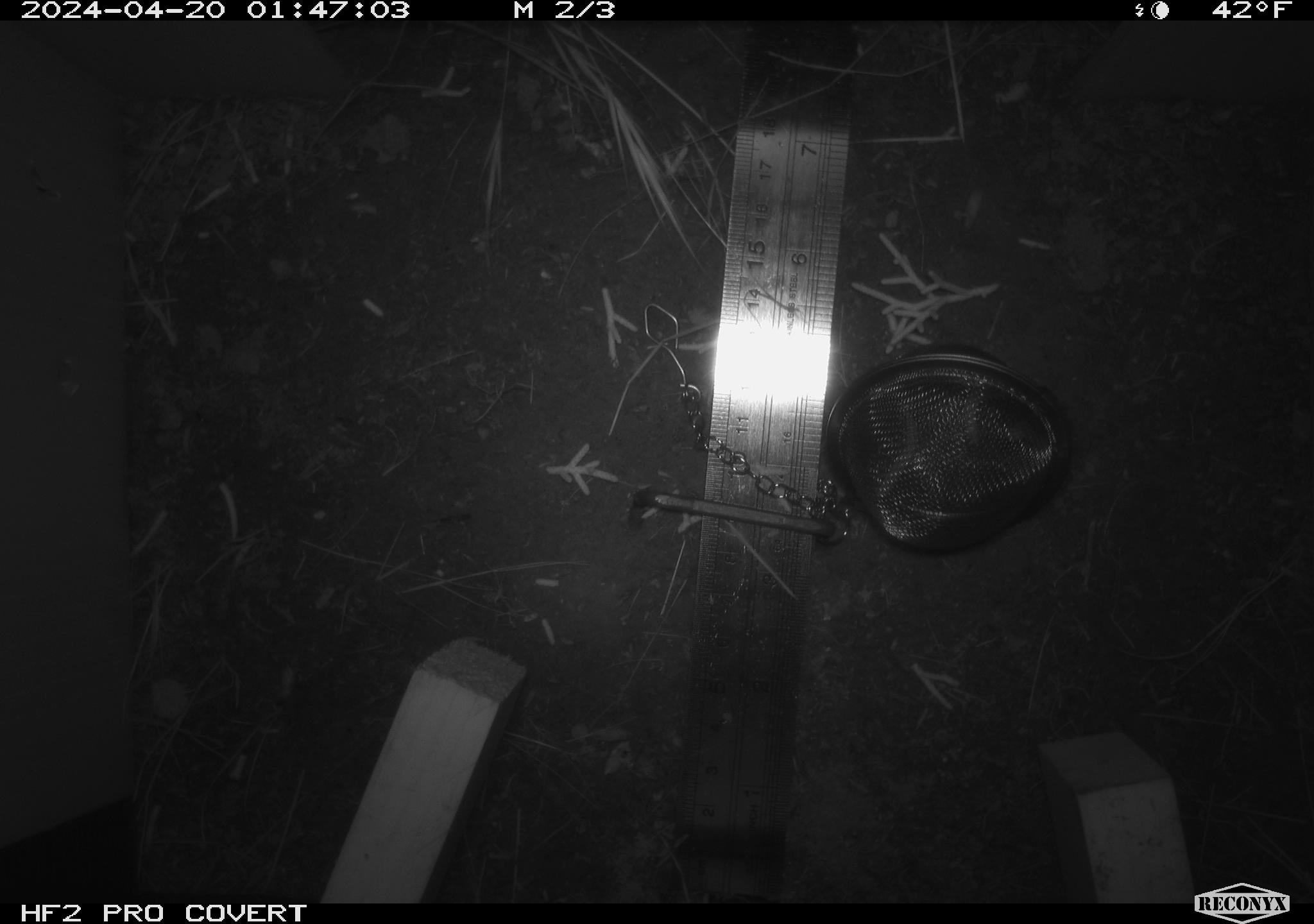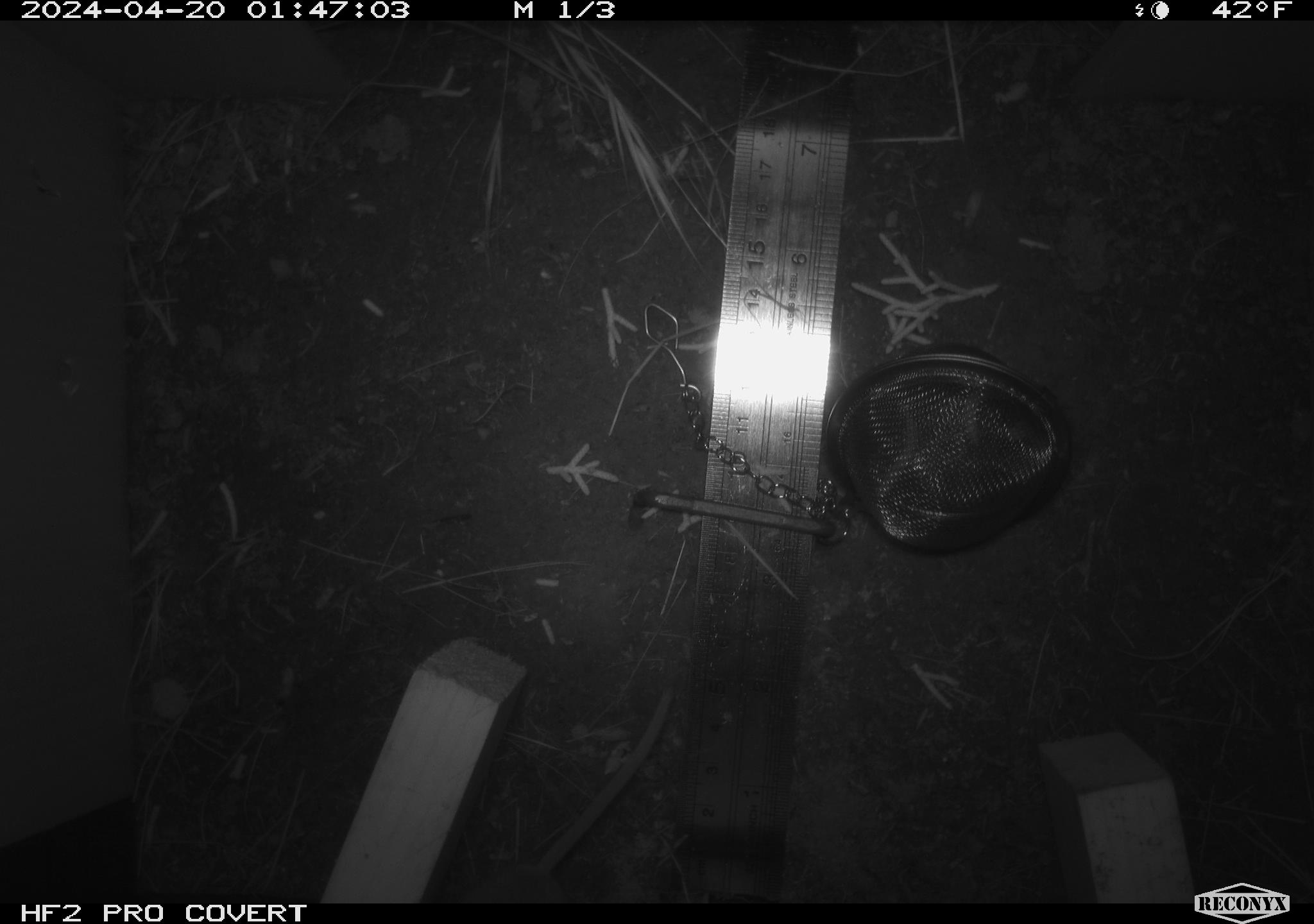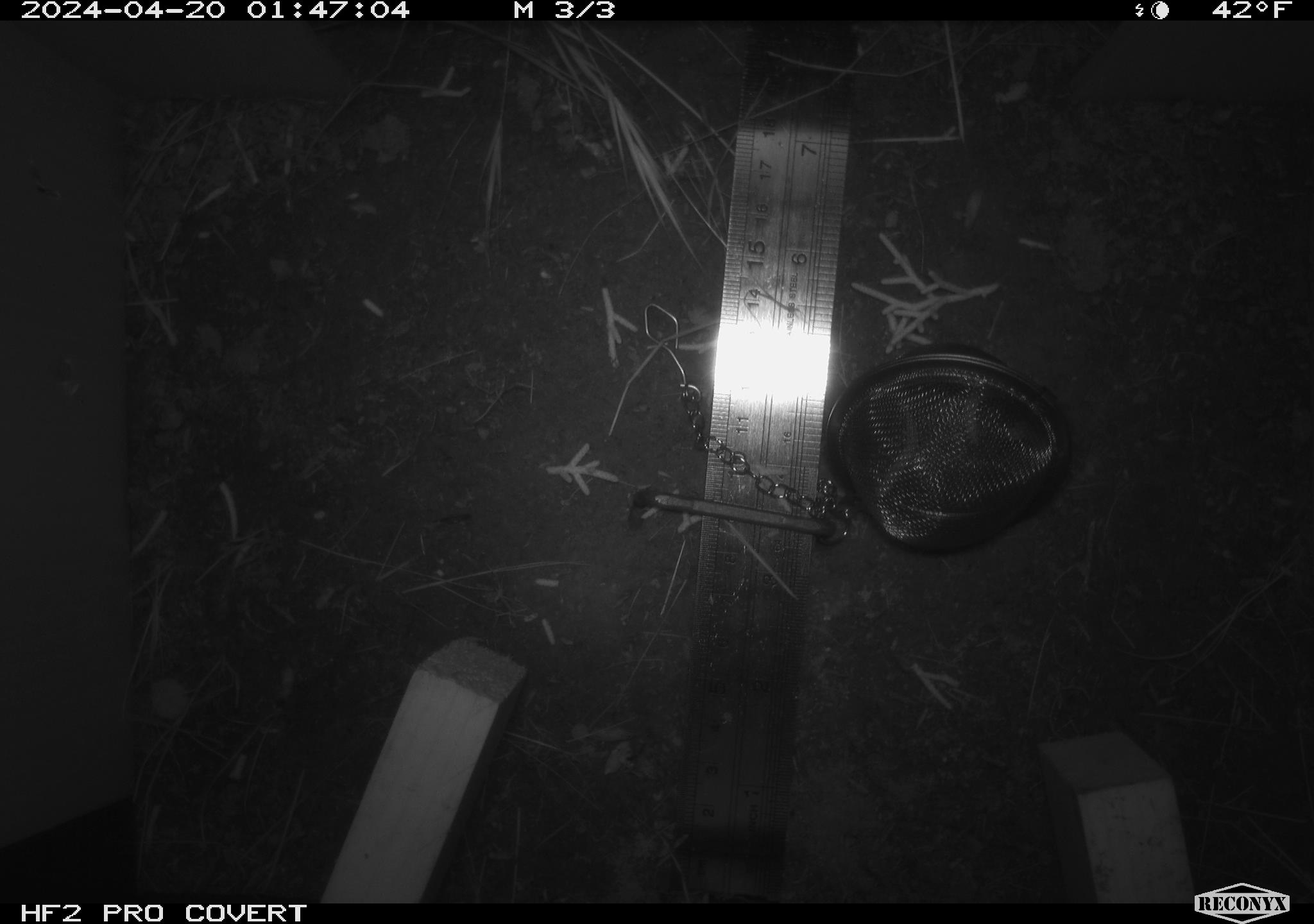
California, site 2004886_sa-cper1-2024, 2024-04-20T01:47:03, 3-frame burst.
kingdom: Animalia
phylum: Chordata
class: Mammalia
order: Rodentia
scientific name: Rodentia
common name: rodent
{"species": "rodent (Rodentia)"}